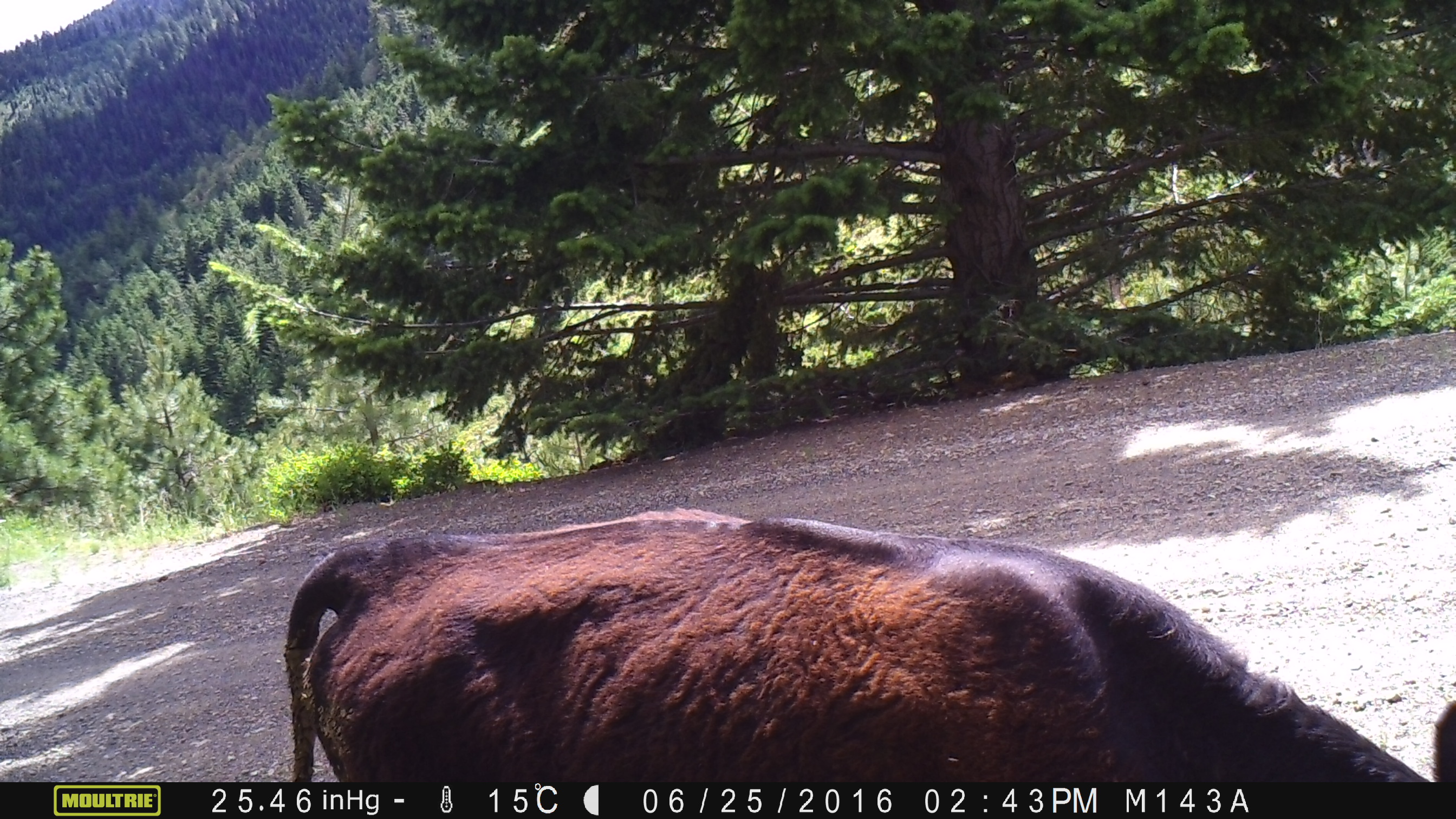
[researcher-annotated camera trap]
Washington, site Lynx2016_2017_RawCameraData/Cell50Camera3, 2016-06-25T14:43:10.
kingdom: Animalia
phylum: Chordata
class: Mammalia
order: Artiodactyla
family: Bovidae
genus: Bos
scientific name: Bos taurus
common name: domestic cattle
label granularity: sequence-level